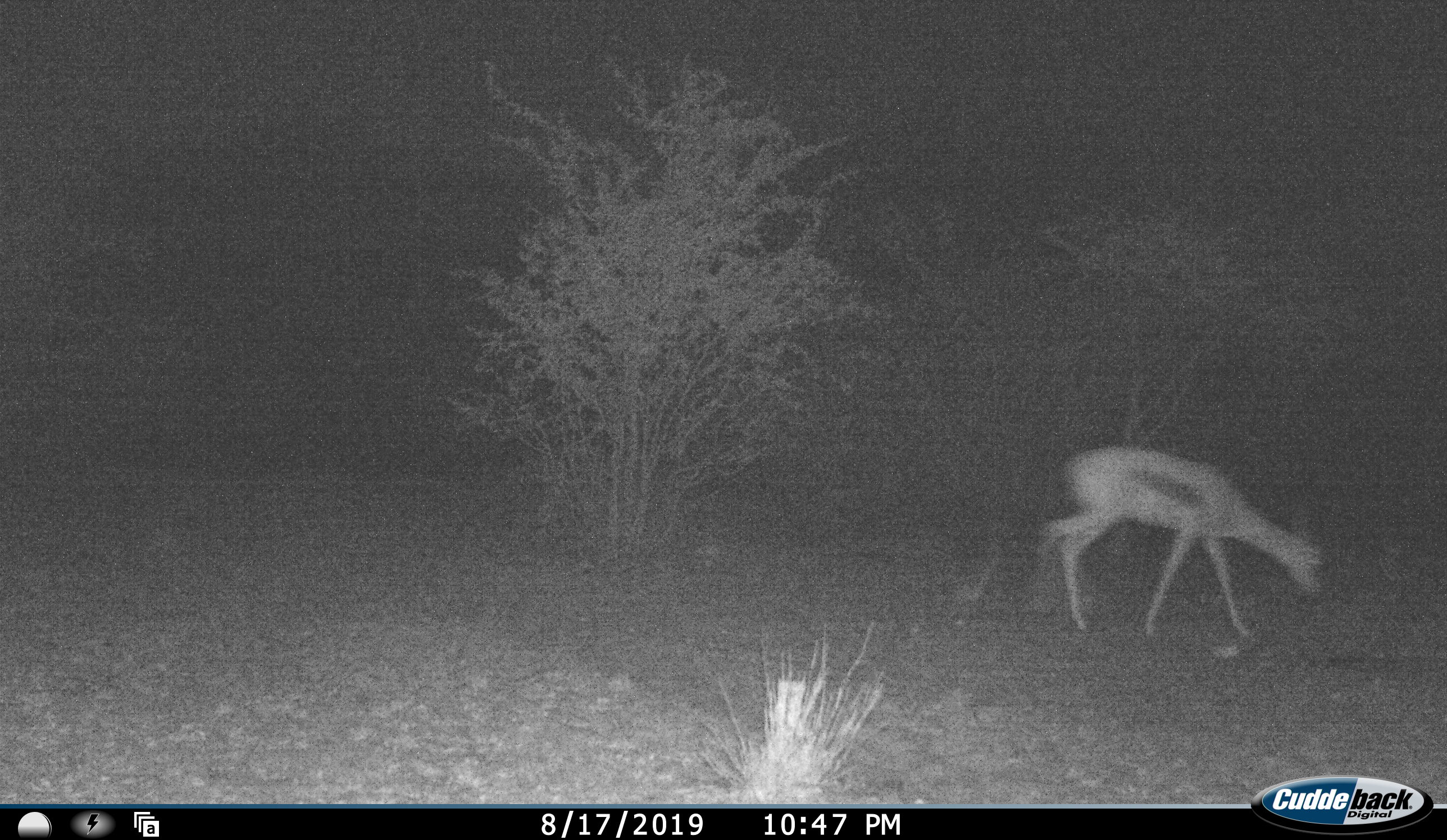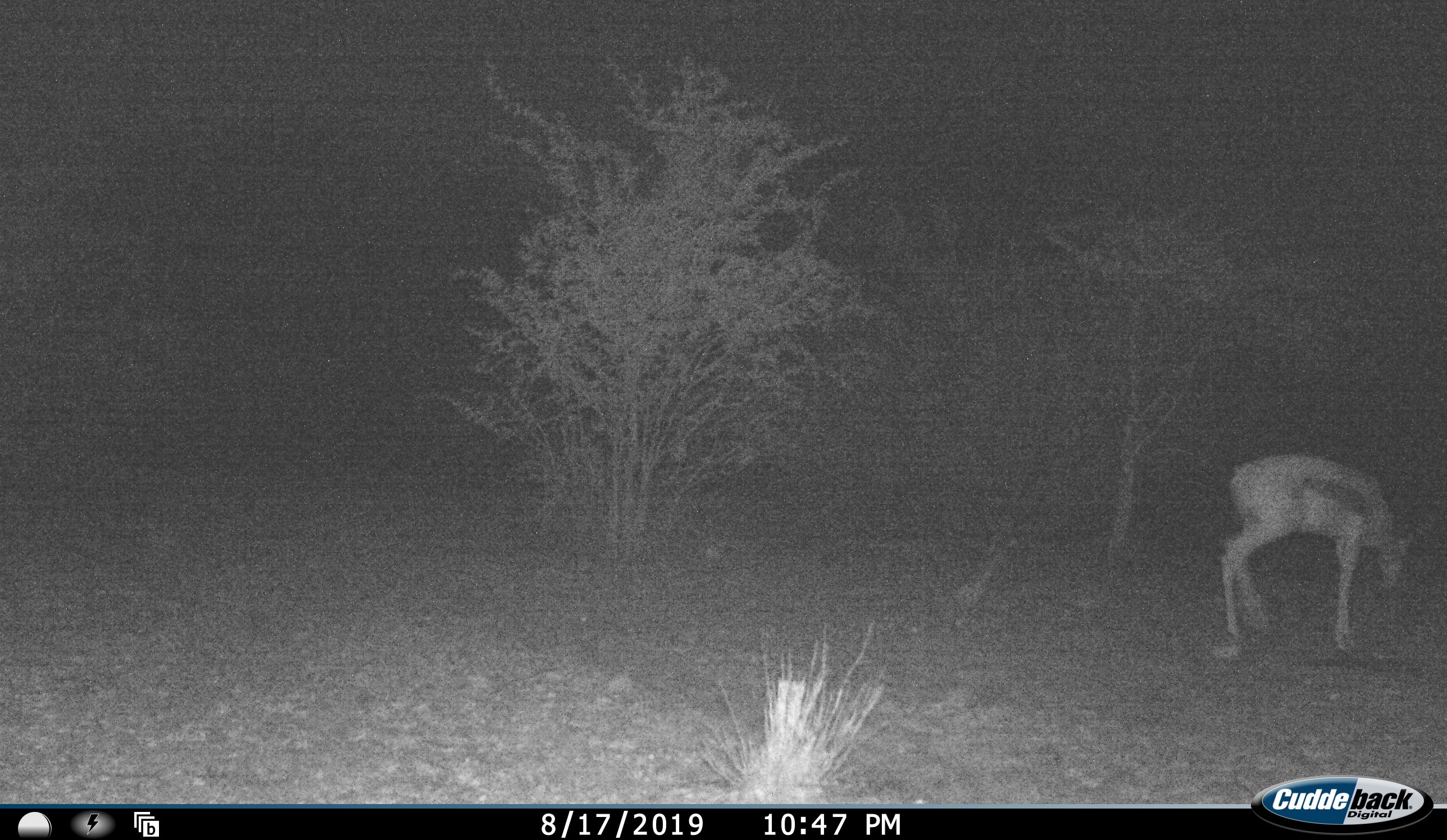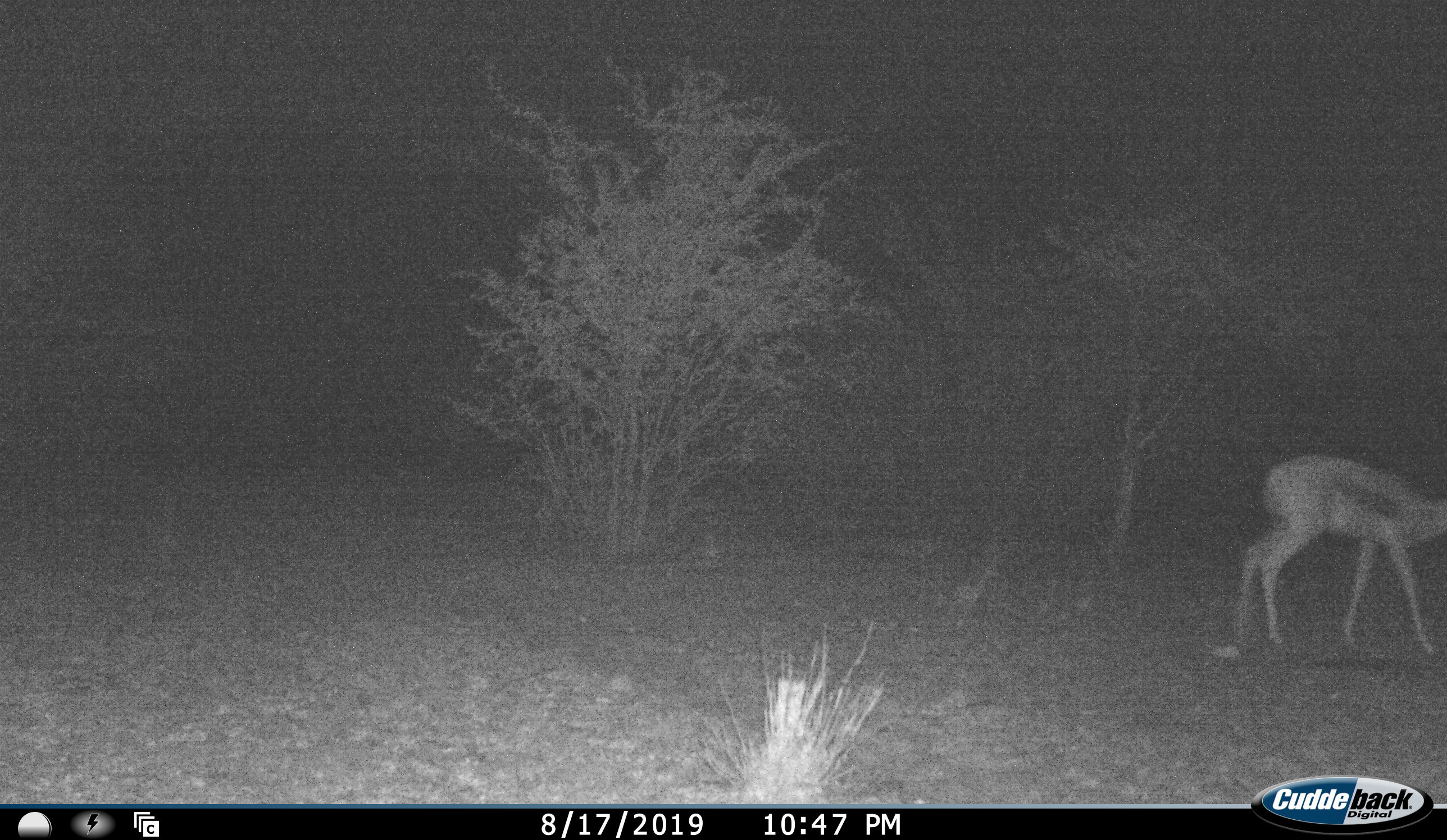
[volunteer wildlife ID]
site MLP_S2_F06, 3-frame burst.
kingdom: Animalia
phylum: Chordata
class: Mammalia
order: Artiodactyla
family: Bovidae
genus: Antidorcas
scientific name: Antidorcas marsupialis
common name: springbok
Springbok (Antidorcas marsupialis), count 1. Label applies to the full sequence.